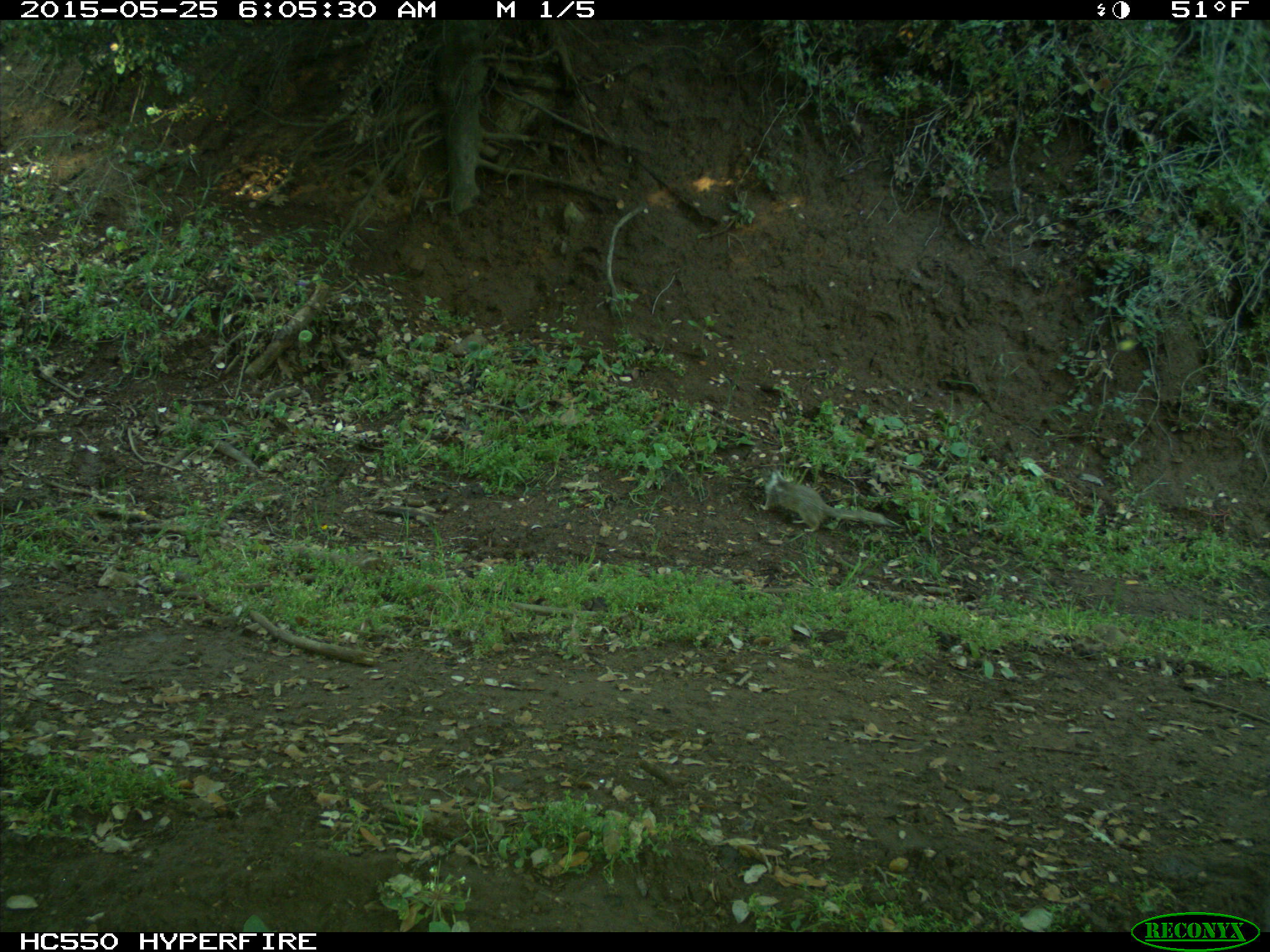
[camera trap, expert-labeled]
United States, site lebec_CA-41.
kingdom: Animalia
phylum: Chordata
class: Mammalia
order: Rodentia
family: Sciuridae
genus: Otospermophilus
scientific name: Otospermophilus beecheyi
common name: california ground squirrel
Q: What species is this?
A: Otospermophilus beecheyi (california ground squirrel).